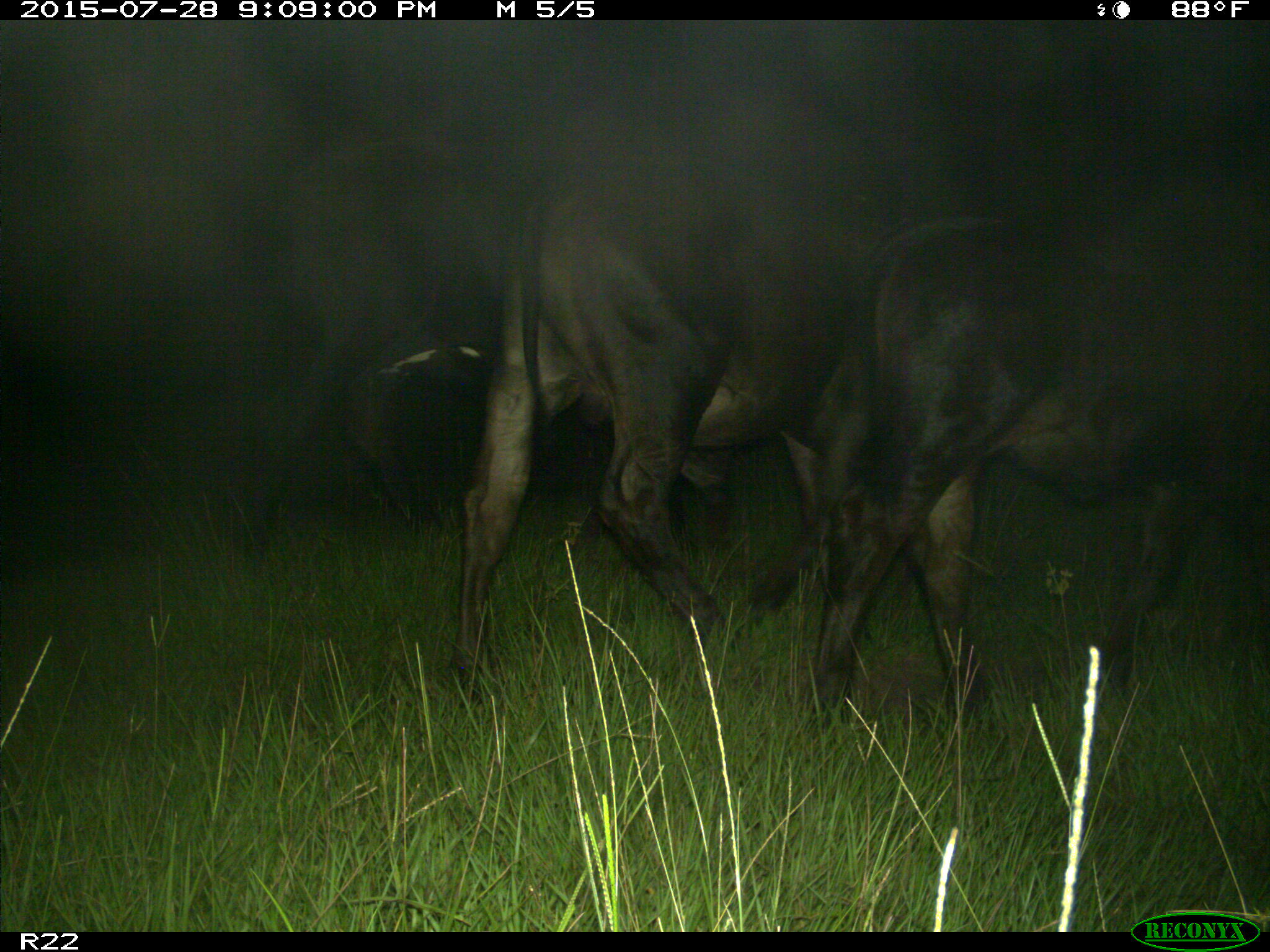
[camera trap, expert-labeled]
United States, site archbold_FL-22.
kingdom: Animalia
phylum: Chordata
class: Mammalia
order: Artiodactyla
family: Bovidae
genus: Bos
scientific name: Bos taurus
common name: domestic cow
Bos taurus (domestic cow).